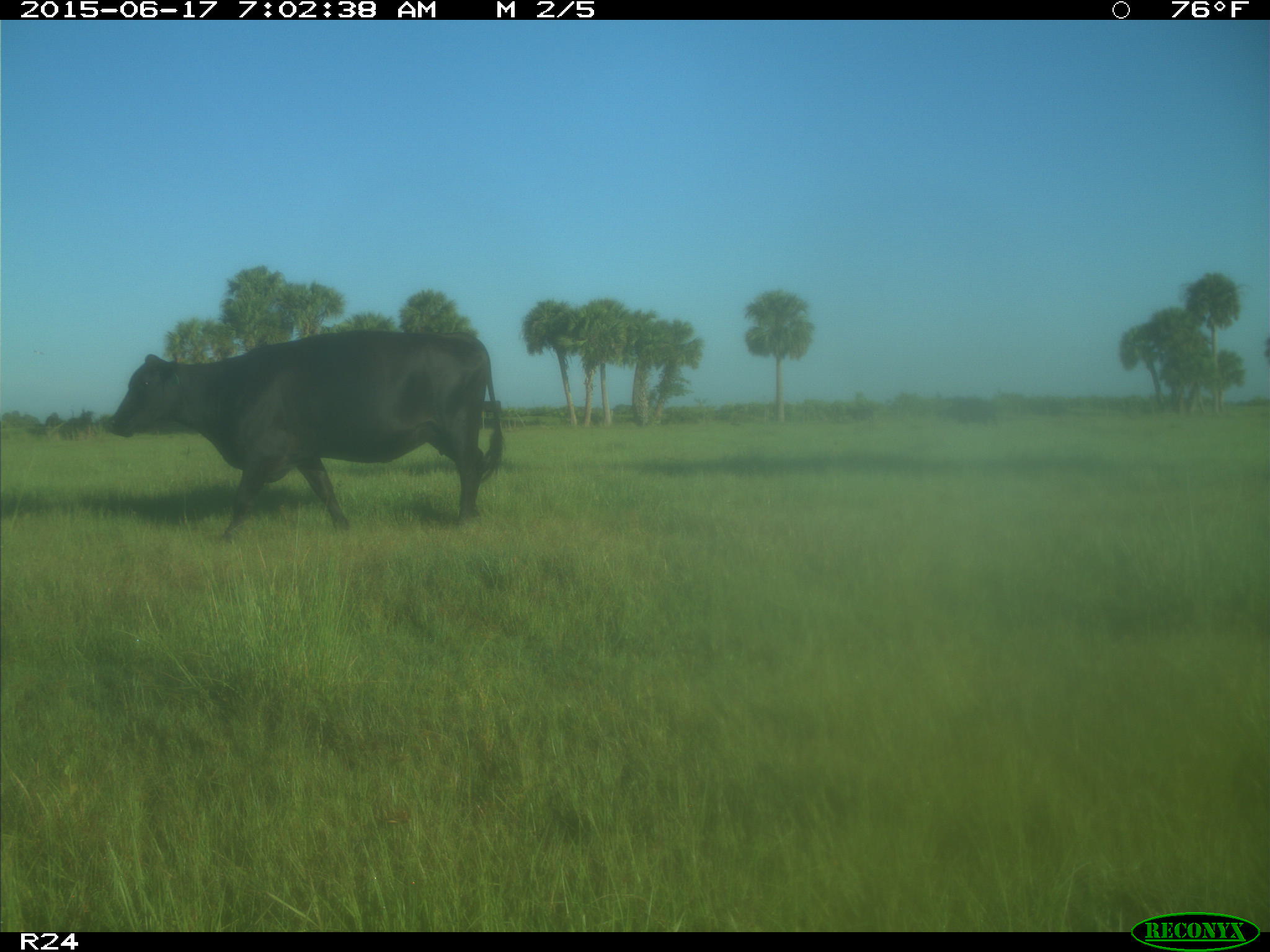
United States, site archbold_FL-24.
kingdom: Animalia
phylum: Chordata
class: Mammalia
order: Artiodactyla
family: Bovidae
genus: Bos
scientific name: Bos taurus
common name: domestic cow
Bos taurus (domestic cow).